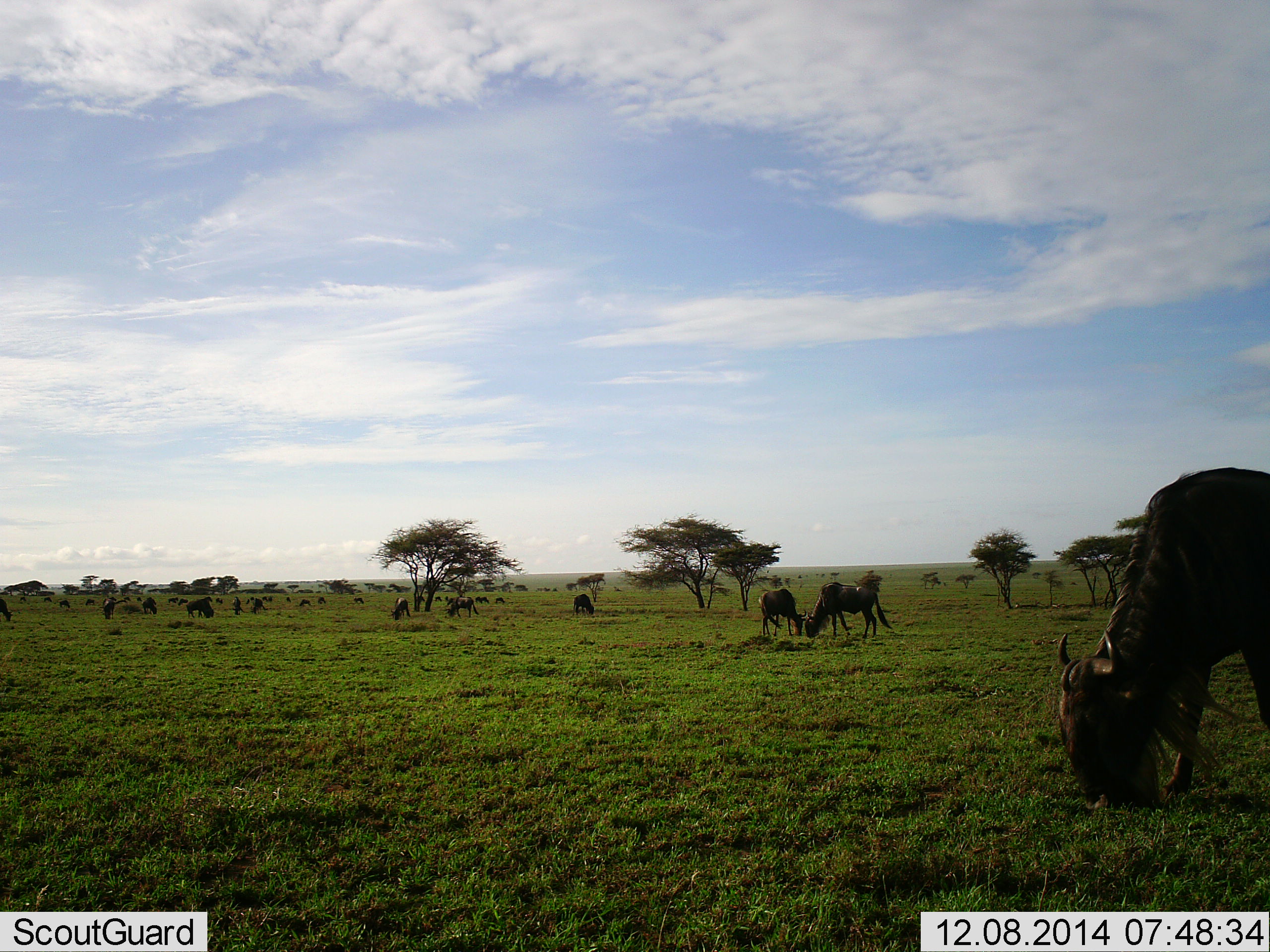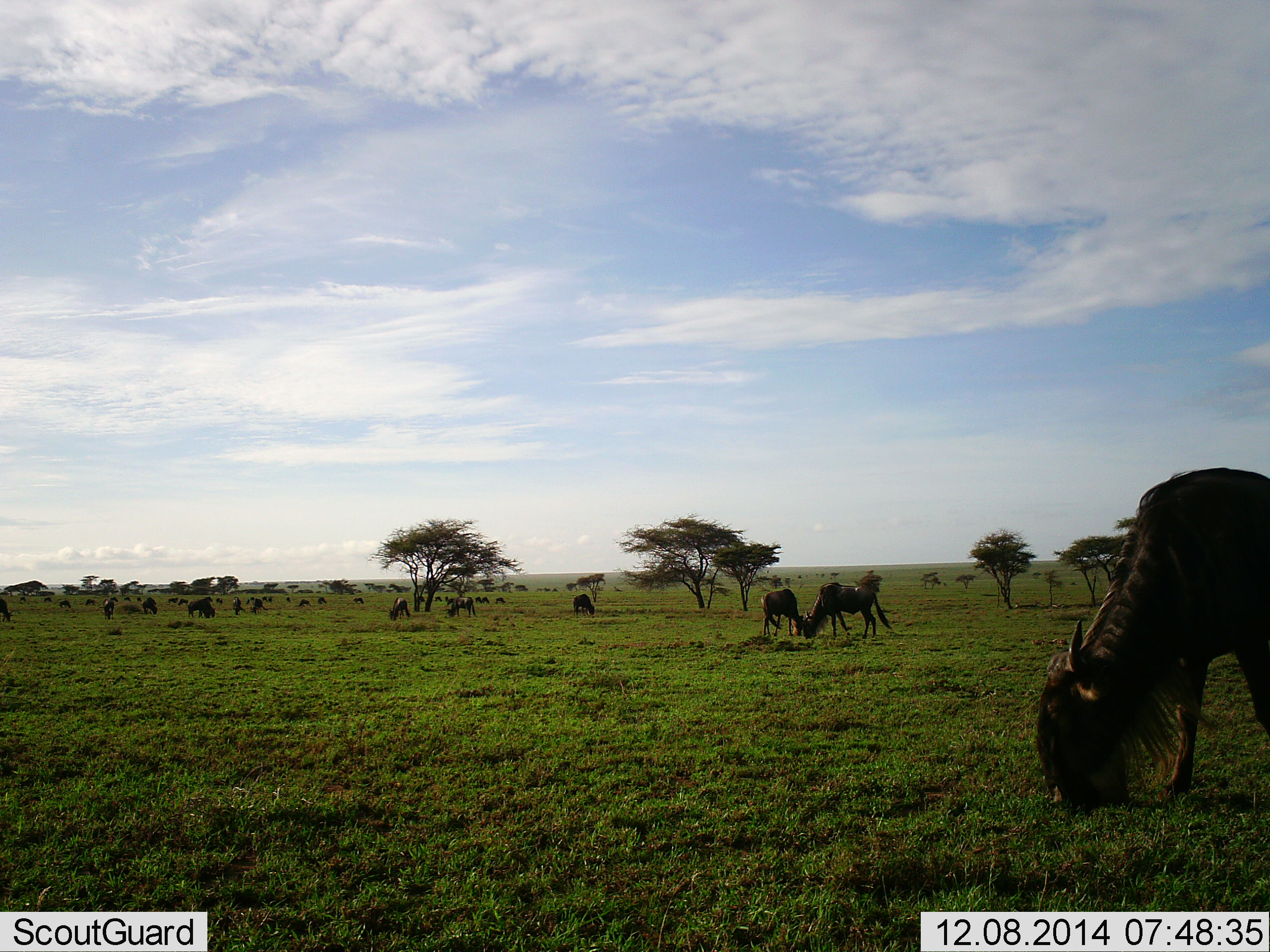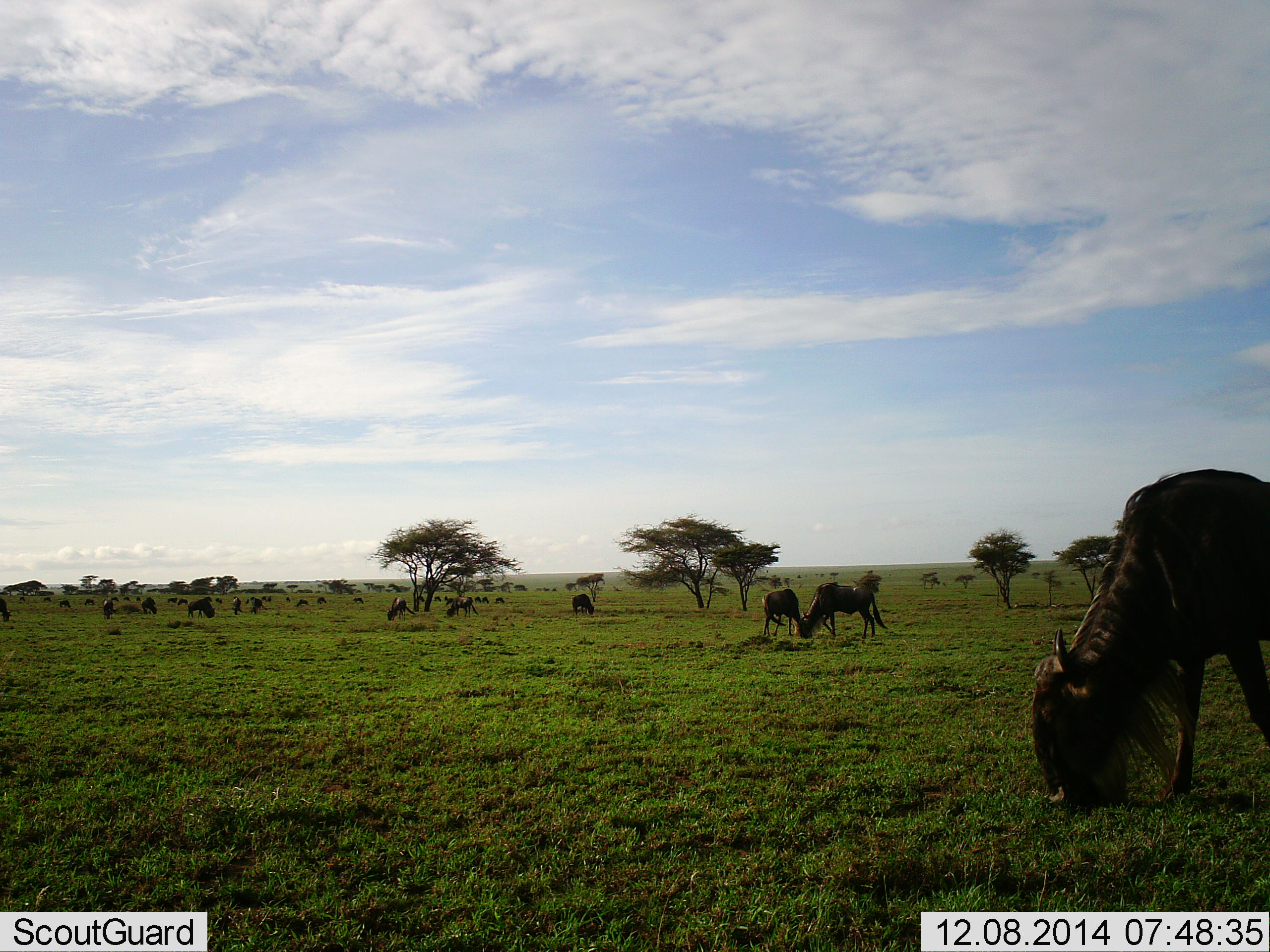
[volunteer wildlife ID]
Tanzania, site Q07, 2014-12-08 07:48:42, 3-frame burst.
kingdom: Animalia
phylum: Chordata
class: Mammalia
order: Artiodactyla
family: Bovidae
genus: Connochaetes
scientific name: Connochaetes taurinus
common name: blue wildebeest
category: wildebeest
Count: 11-50.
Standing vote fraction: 80%.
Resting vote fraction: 0%.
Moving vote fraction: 30%.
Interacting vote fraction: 0%.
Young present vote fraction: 20%.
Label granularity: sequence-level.